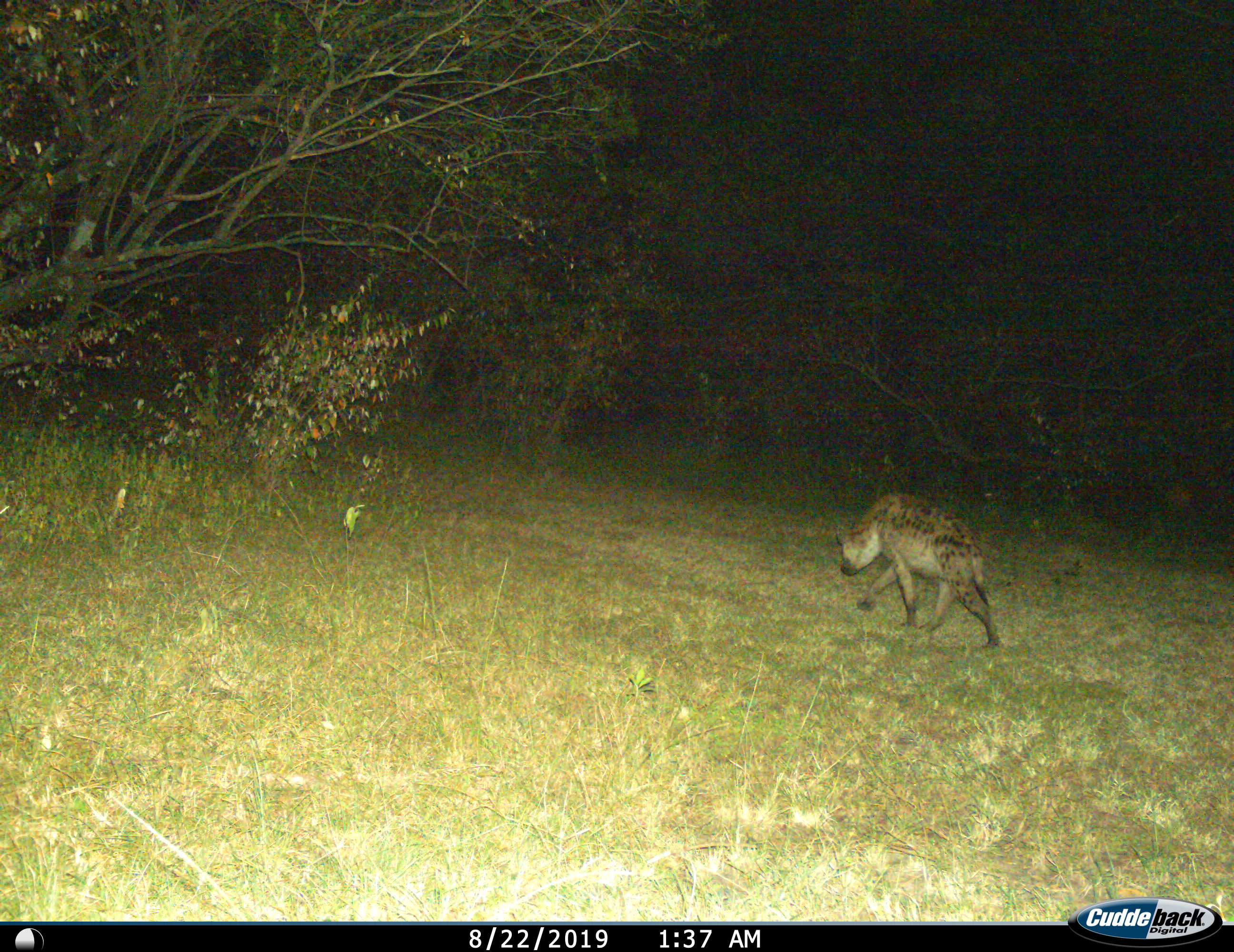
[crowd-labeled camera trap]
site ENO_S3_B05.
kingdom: Animalia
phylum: Chordata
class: Mammalia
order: Carnivora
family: Hyaenidae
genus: Crocuta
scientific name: Crocuta crocuta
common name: spotted hyena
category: hyenaspotted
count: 1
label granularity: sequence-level